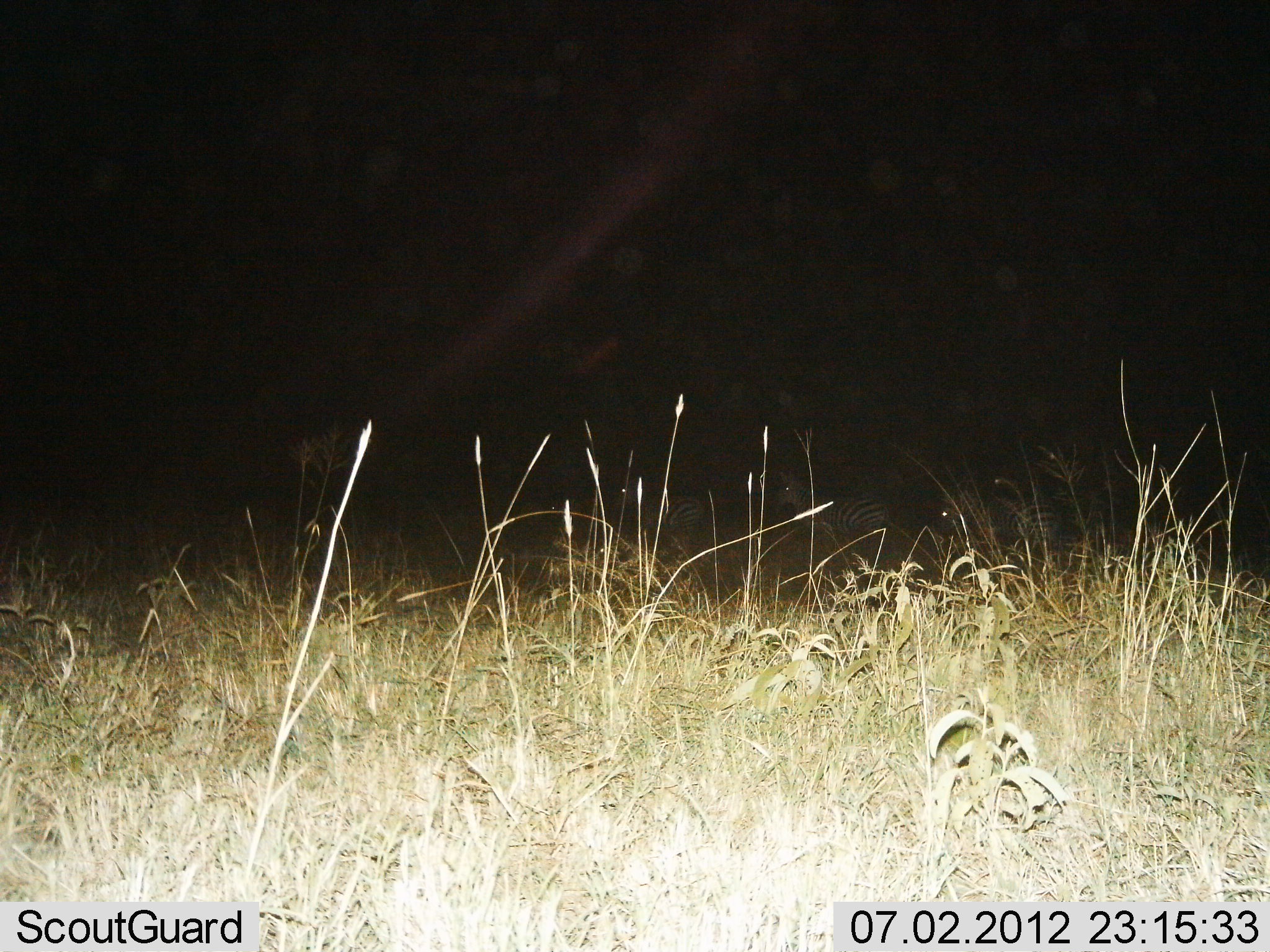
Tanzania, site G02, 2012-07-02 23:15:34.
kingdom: Animalia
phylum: Chordata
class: Mammalia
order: Perissodactyla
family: Equidae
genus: Equus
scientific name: Equus quagga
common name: plains zebra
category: zebra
Zebra (plains zebra) (Equus quagga), count 4. Behavior (volunteer vote fractions): standing 60%, resting 0%, moving 40%, interacting 0%. Young present (vote fraction): 0%. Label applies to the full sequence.